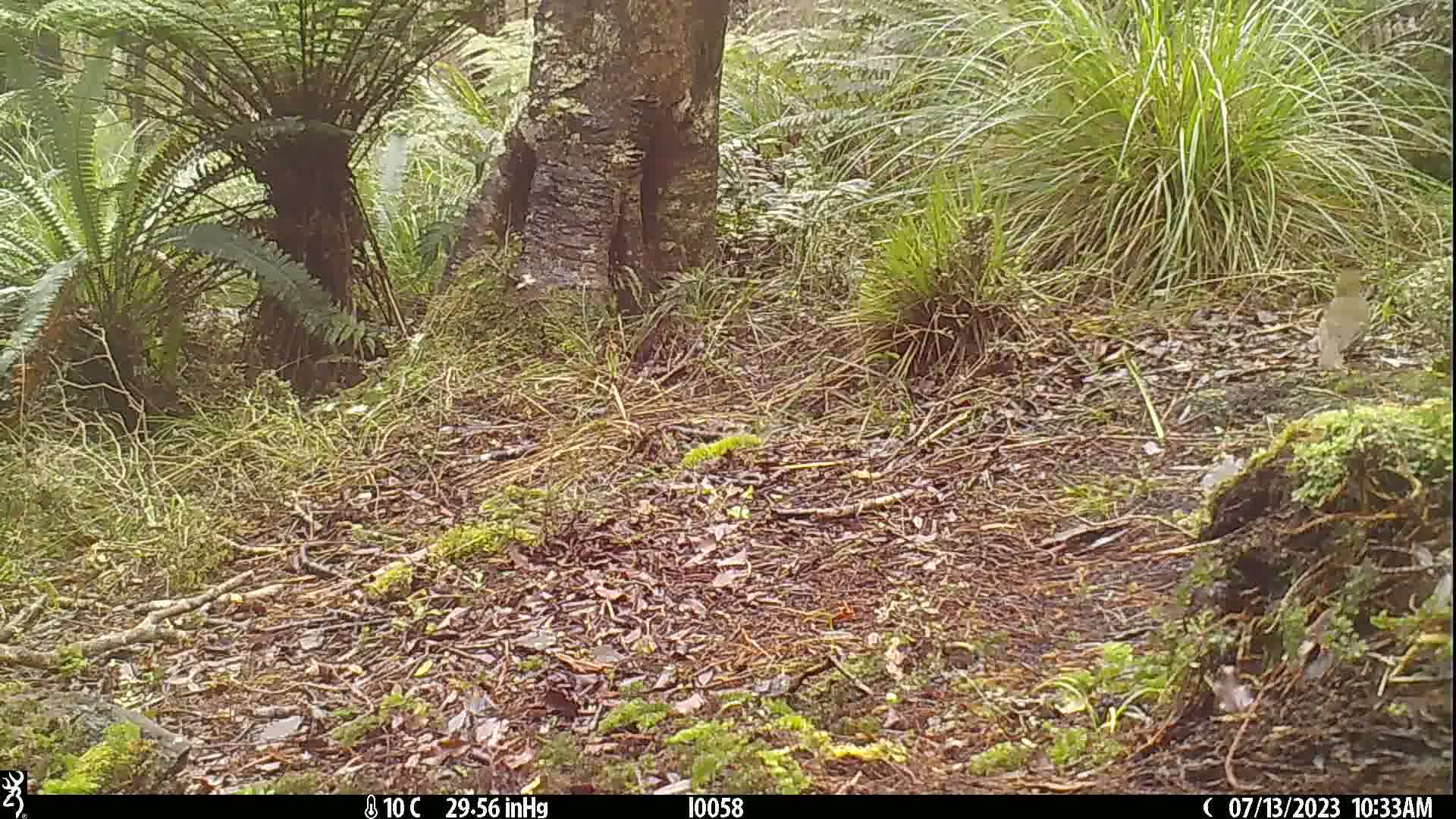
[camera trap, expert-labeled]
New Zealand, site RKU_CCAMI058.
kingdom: Animalia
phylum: Chordata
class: Aves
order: Passeriformes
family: Turdidae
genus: Turdus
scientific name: Turdus philomelos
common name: song thrush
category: thrush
Thrush (song thrush) (Turdus philomelos).